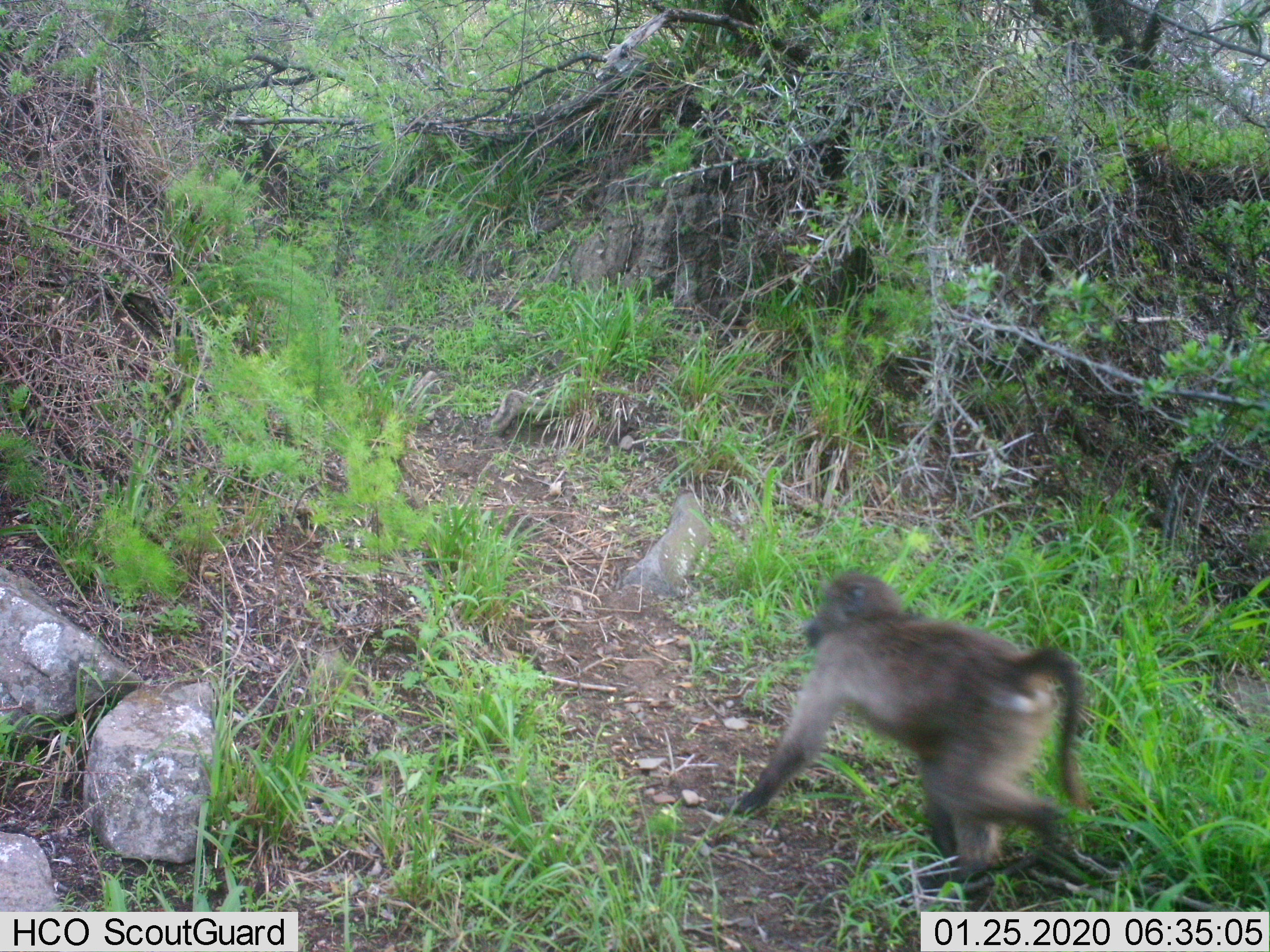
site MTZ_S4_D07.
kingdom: Animalia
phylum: Chordata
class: Mammalia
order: Primates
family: Cercopithecidae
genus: Papio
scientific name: Papio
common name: baboon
Baboon (Papio), count 1. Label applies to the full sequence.